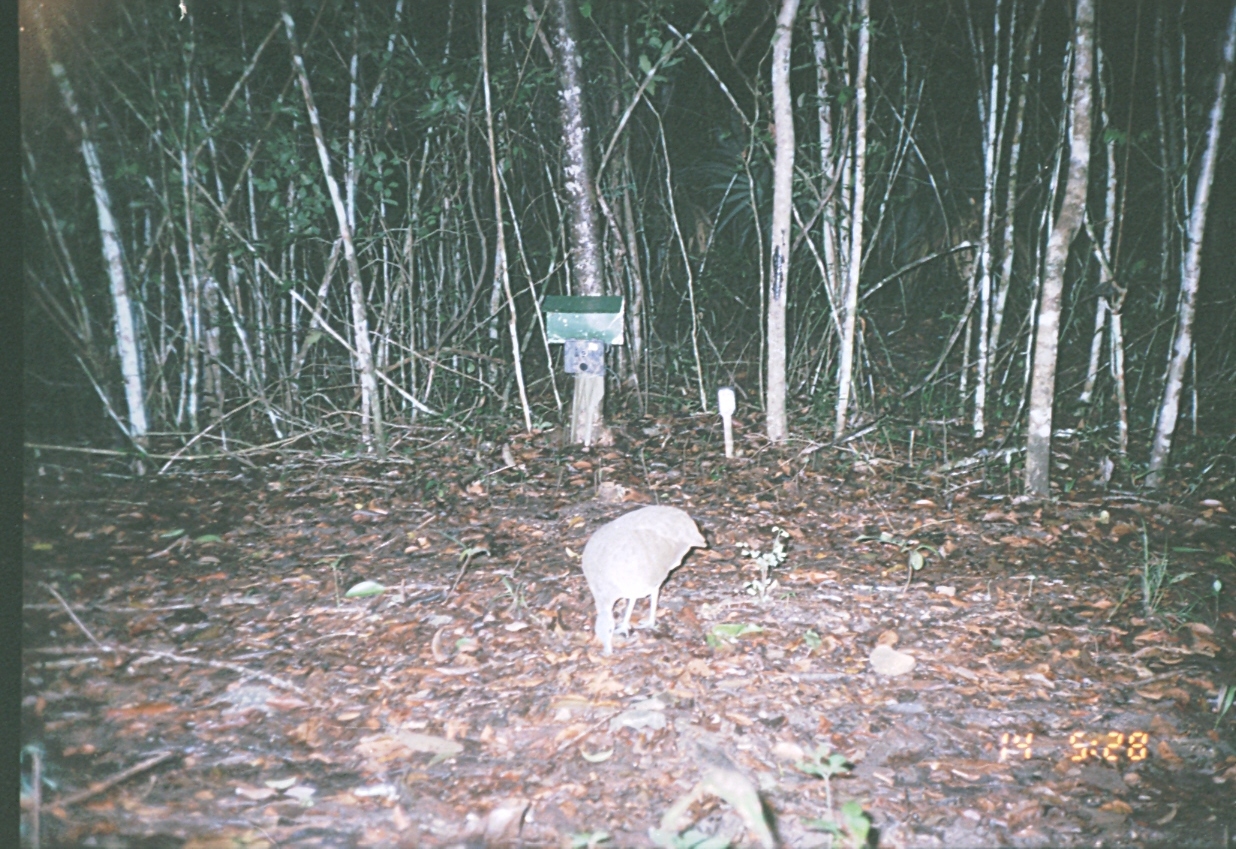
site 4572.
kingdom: Animalia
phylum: Chordata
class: Aves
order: Tinamiformes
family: Tinamidae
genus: Tinamus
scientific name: Tinamus major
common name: great tinamou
Tinamus major (great tinamou), count 1.